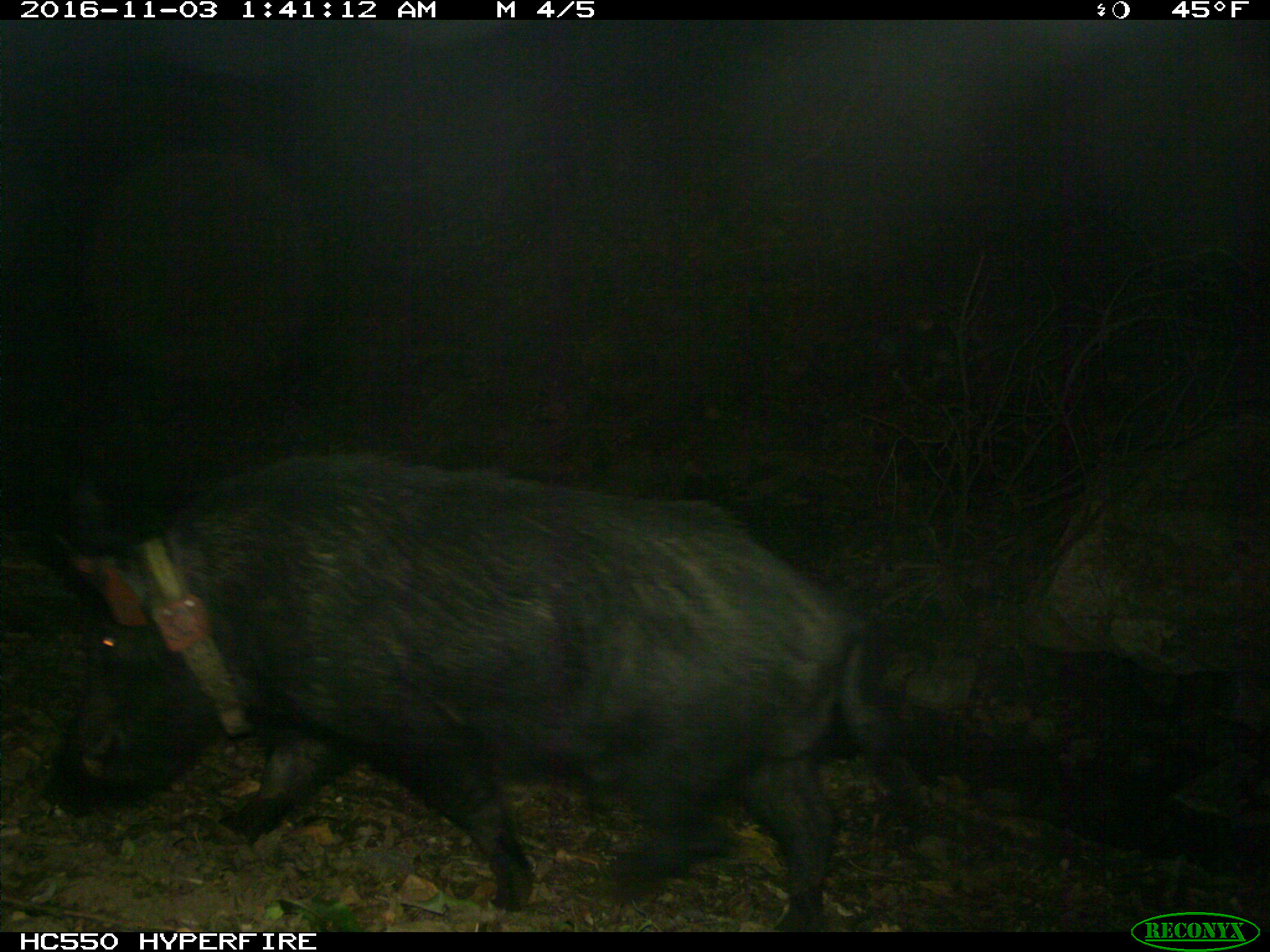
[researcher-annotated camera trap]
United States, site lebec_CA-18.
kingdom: Animalia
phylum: Chordata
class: Mammalia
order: Artiodactyla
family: Suidae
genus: Sus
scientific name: Sus scrofa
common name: wild boar